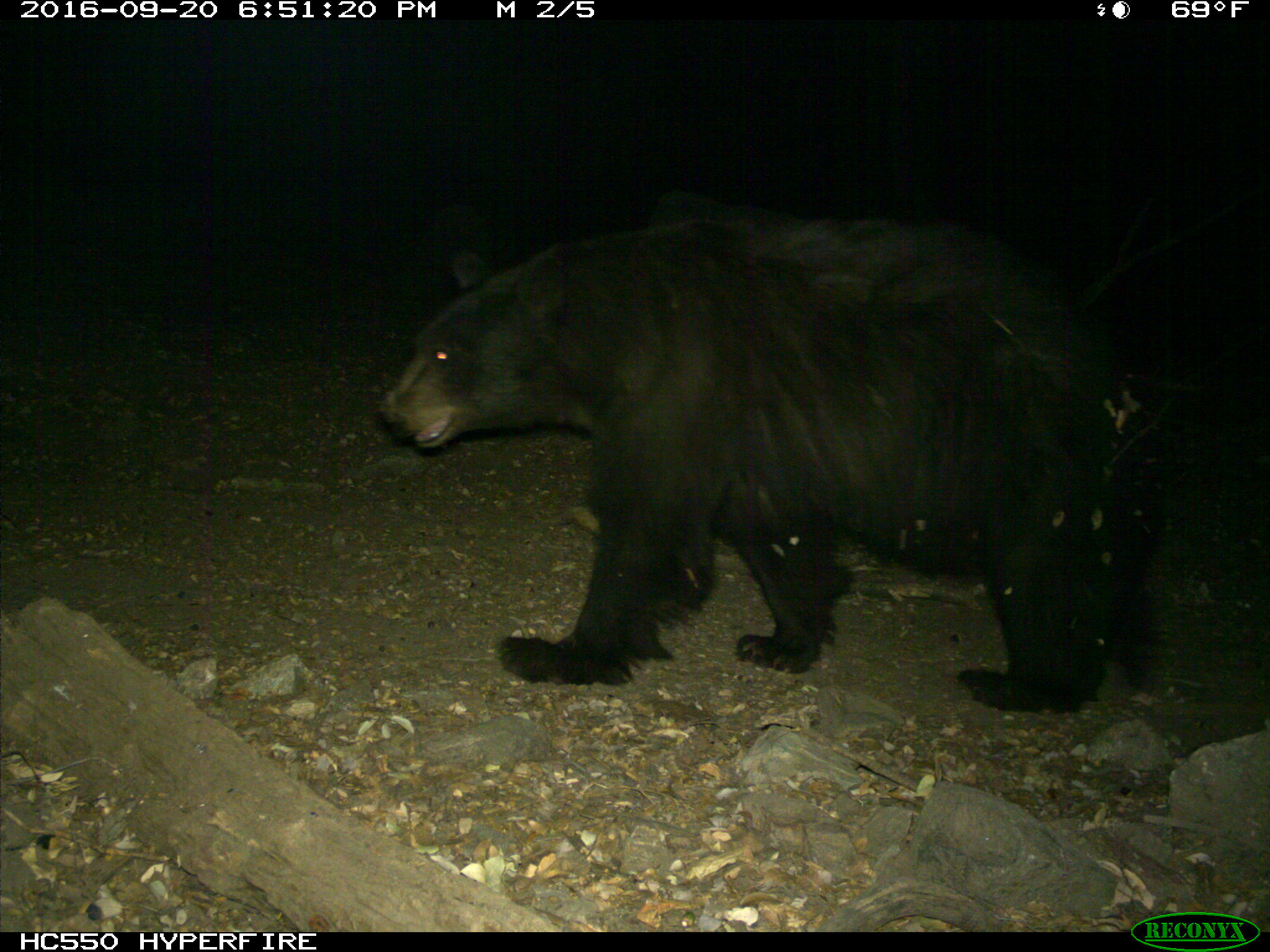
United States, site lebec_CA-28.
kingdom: Animalia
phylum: Chordata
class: Mammalia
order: Carnivora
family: Ursidae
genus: Ursus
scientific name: Ursus americanus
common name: american black bear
Ursus americanus (american black bear).